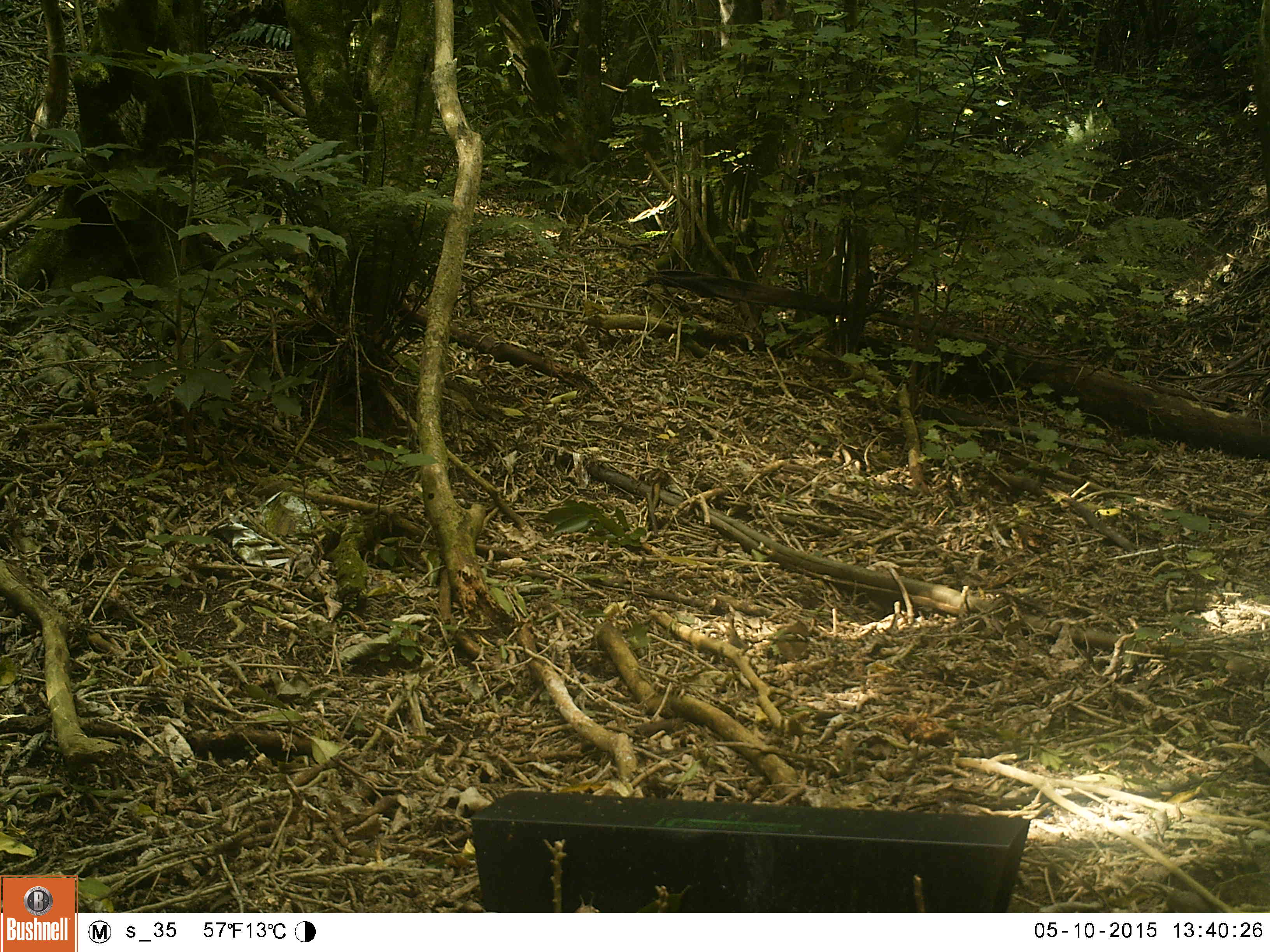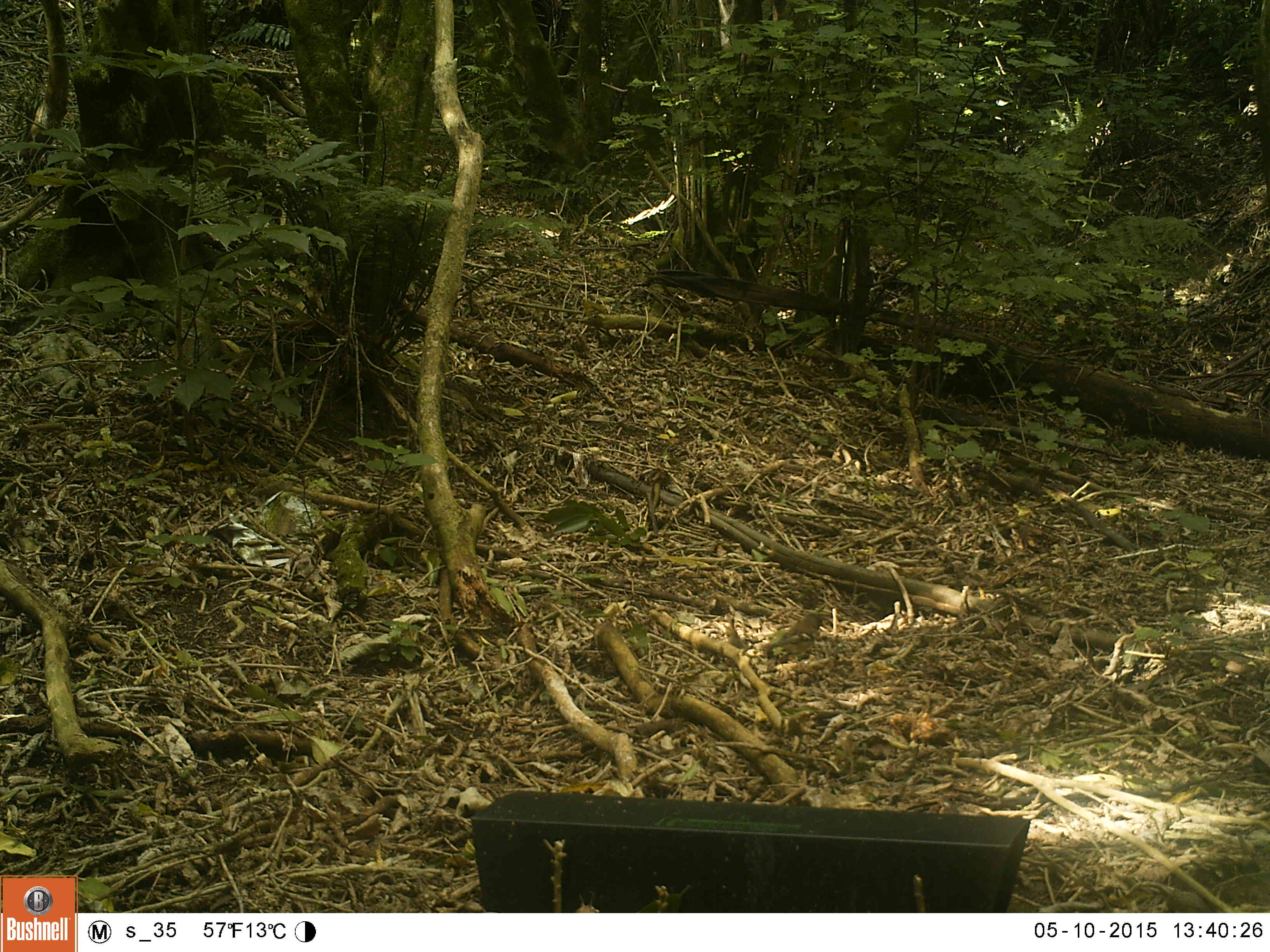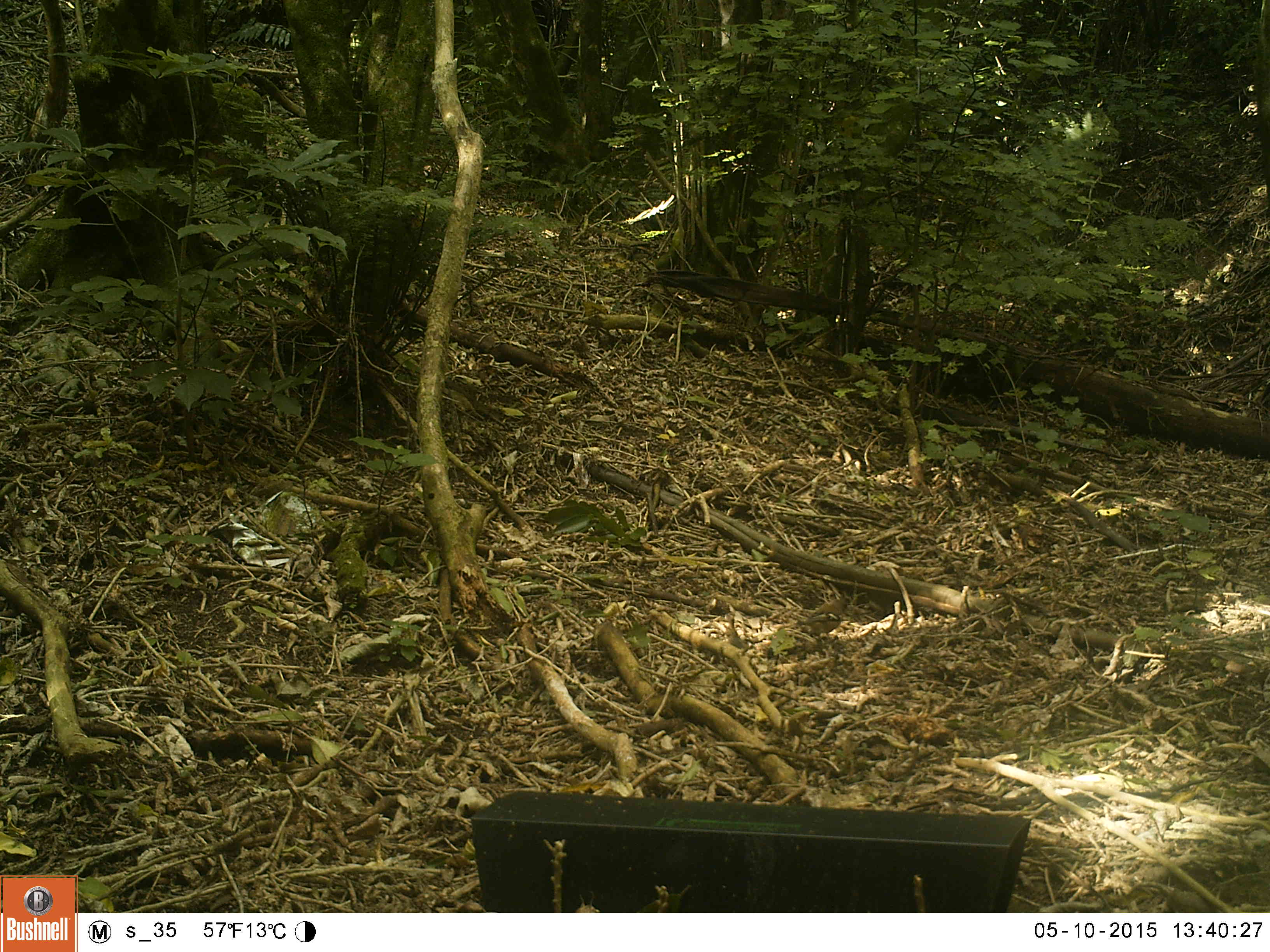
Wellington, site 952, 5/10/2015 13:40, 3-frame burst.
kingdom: Animalia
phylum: Chordata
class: Aves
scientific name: Aves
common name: bird